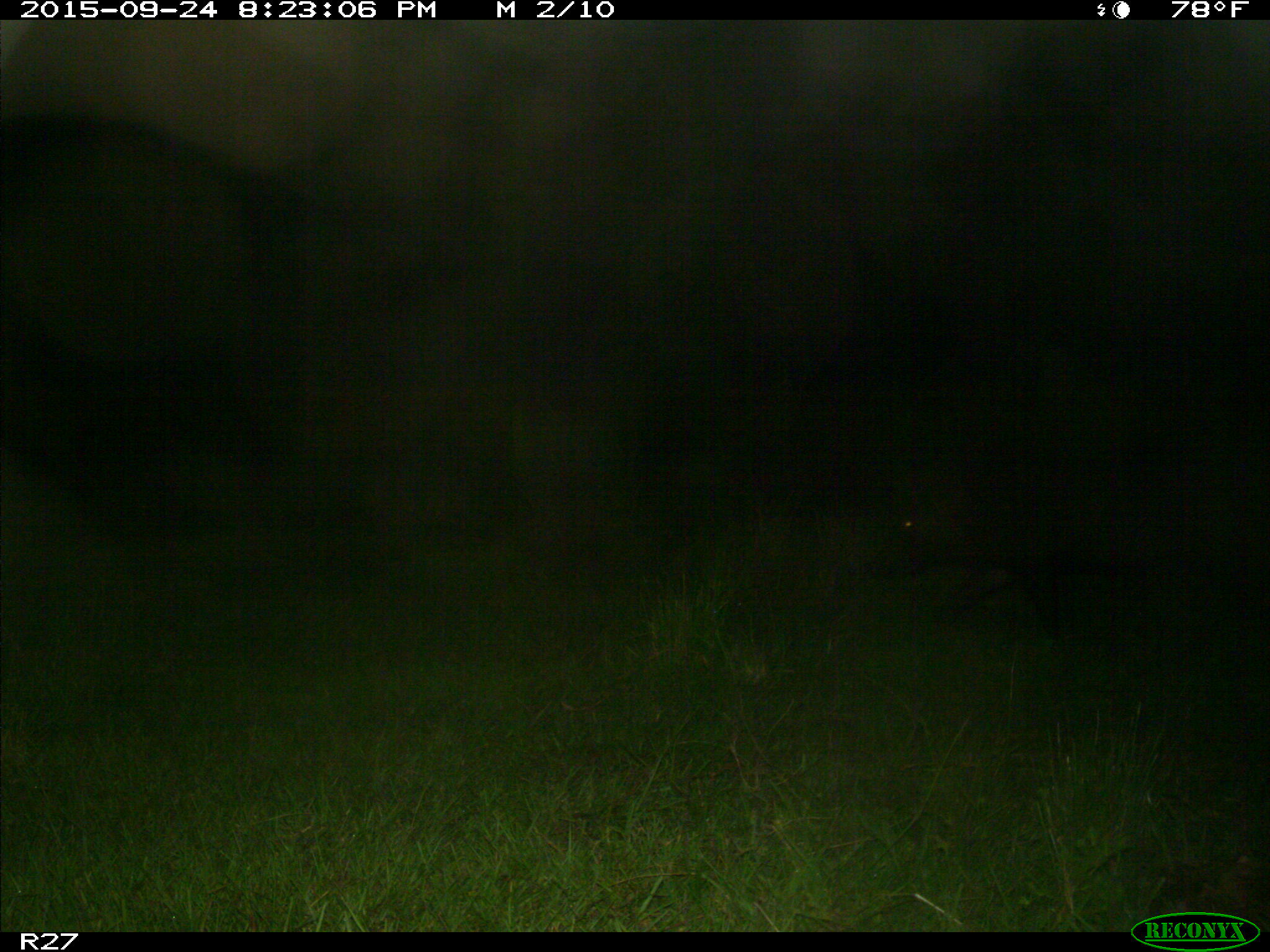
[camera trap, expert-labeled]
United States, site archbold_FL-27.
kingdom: Animalia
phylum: Chordata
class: Mammalia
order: Artiodactyla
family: Suidae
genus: Sus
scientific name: Sus scrofa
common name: wild boar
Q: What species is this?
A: Sus scrofa (wild boar).